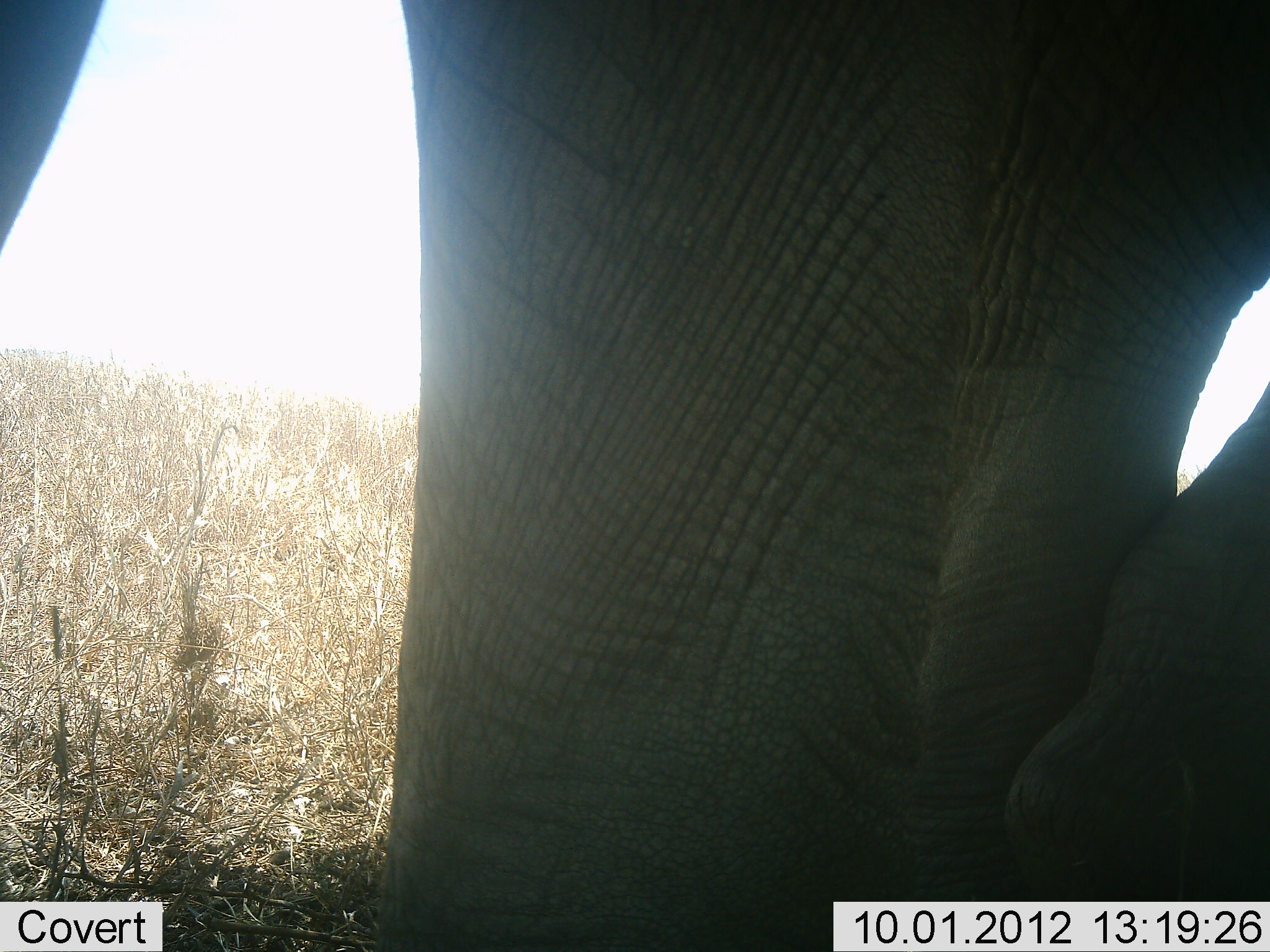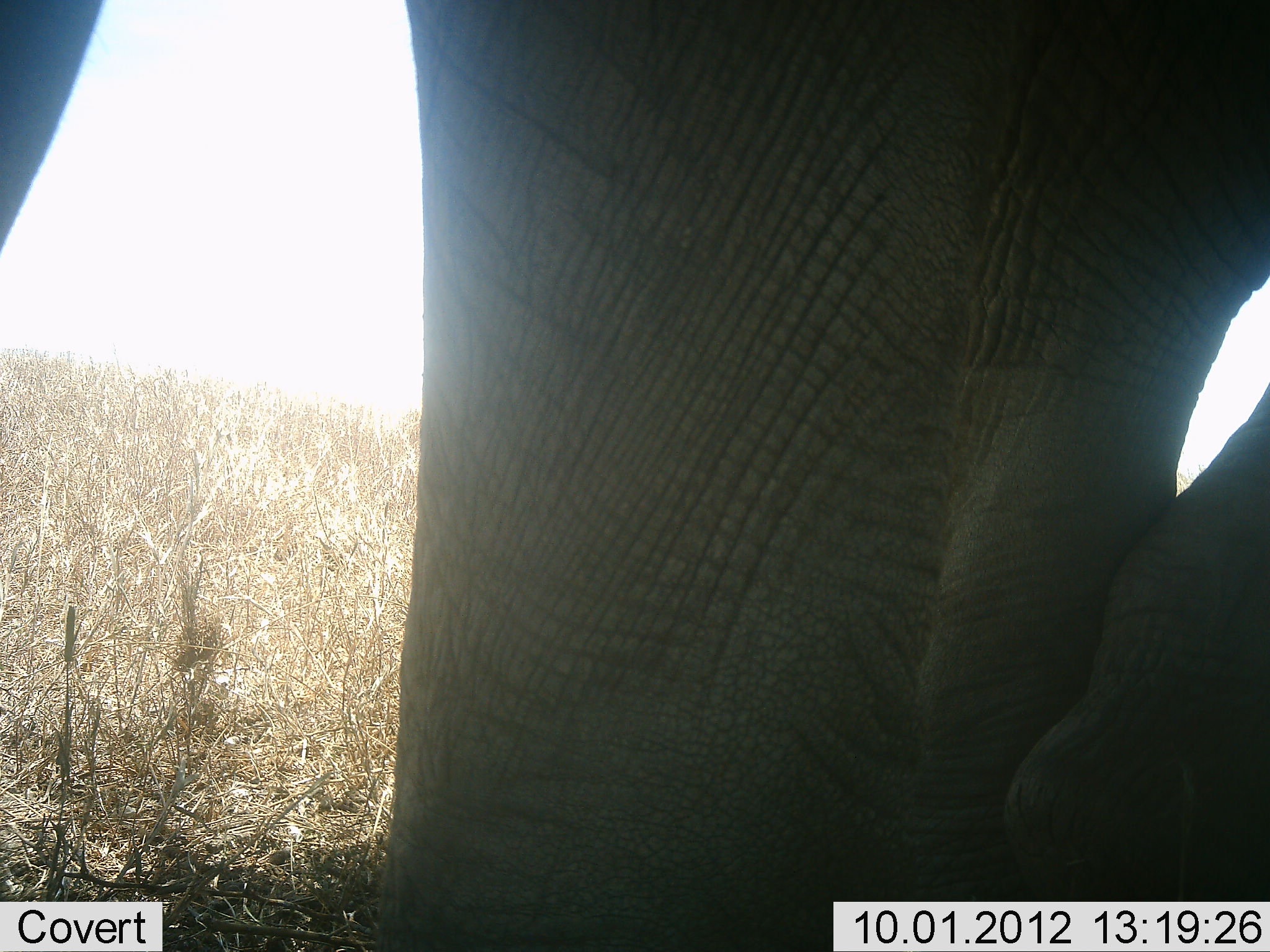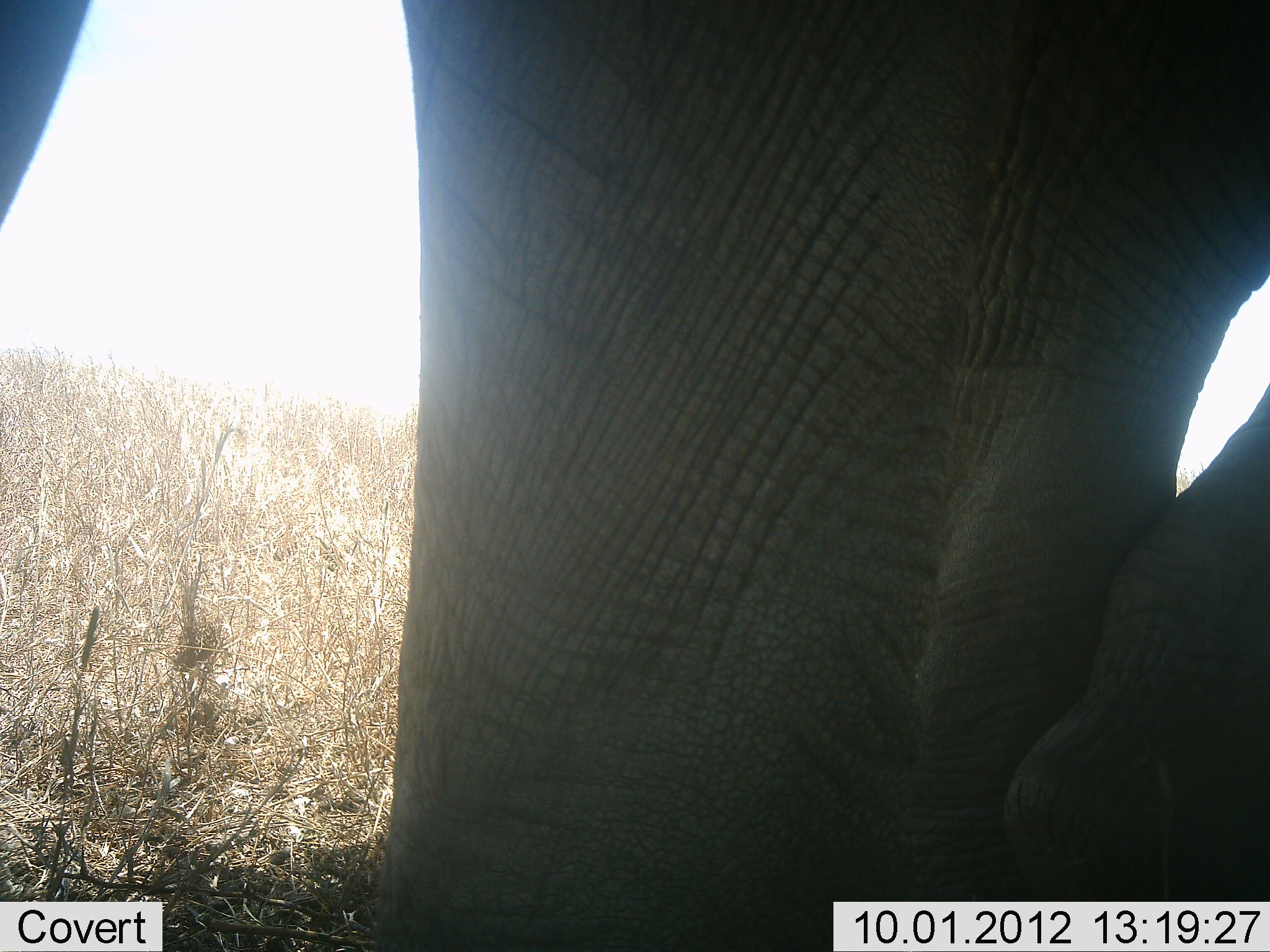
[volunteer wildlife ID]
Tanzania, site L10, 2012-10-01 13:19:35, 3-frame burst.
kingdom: Animalia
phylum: Chordata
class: Mammalia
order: Proboscidea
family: Elephantidae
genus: Loxodonta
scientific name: Loxodonta africana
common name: african bush elephant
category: elephant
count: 1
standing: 91%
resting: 9%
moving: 0%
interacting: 0%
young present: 0%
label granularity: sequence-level